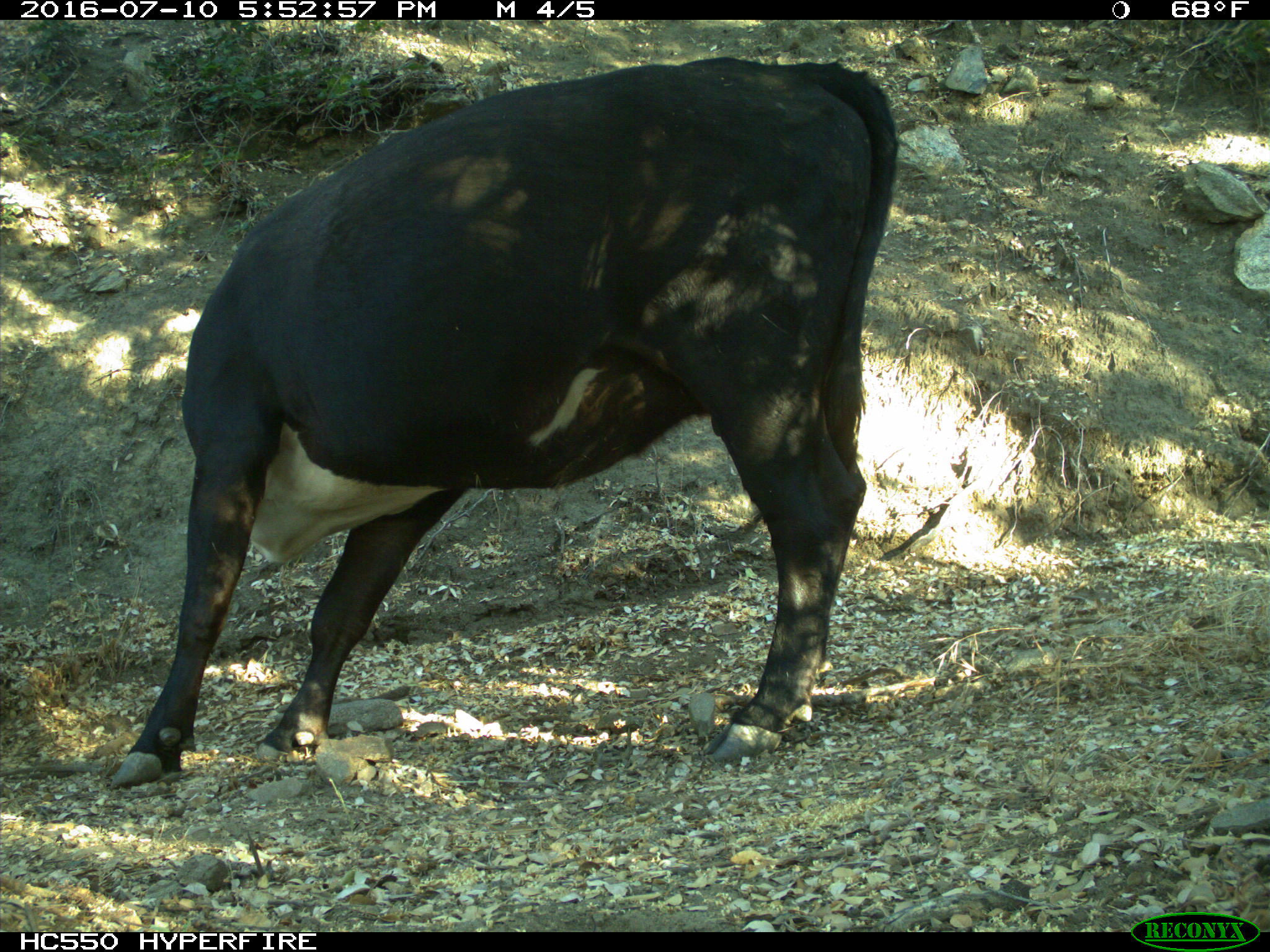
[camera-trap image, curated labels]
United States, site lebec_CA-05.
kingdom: Animalia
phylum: Chordata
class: Mammalia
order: Artiodactyla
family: Bovidae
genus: Bos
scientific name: Bos taurus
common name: domestic cow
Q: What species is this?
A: Bos taurus (domestic cow).